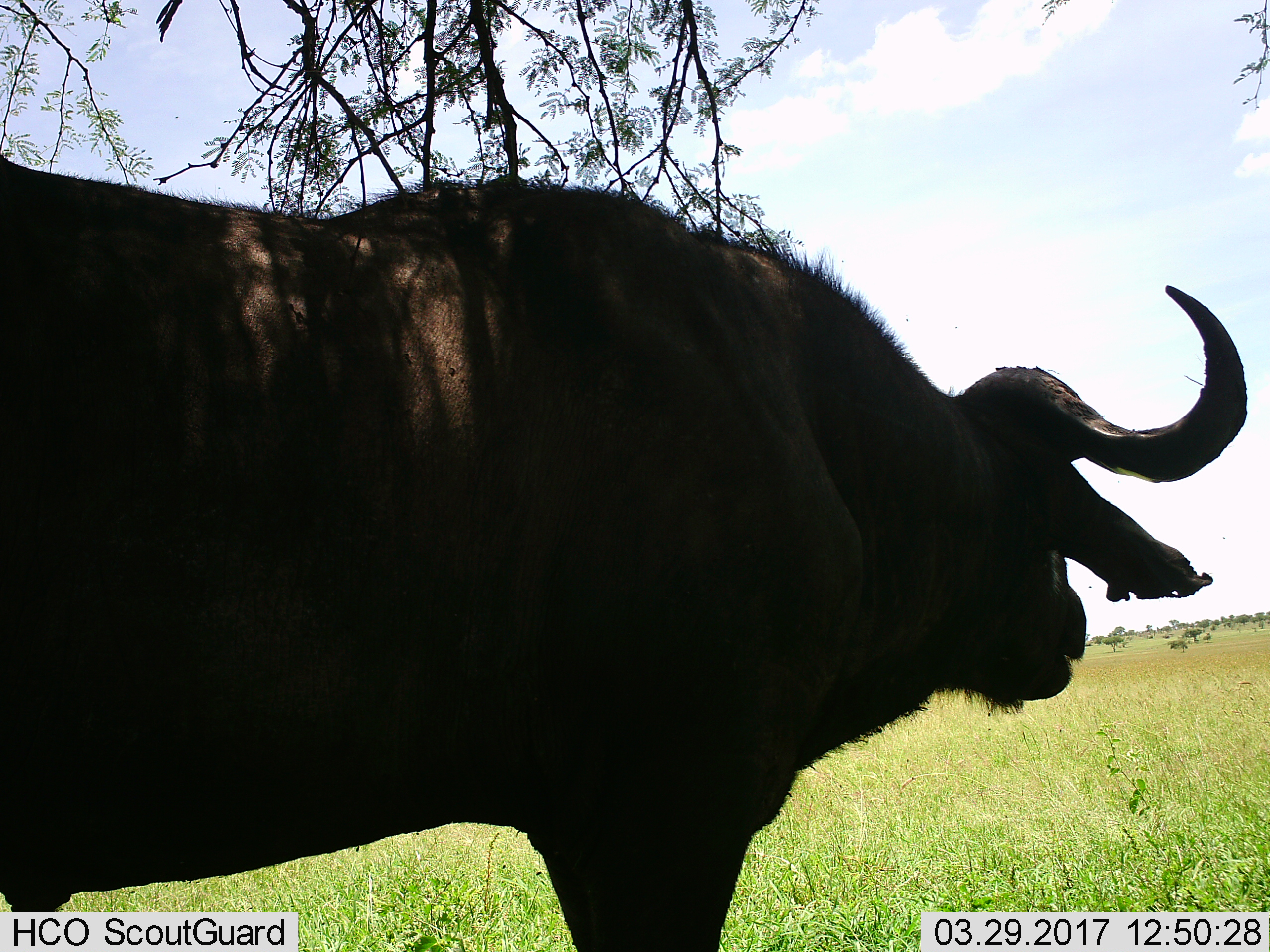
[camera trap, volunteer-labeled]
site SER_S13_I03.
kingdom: Animalia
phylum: Chordata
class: Mammalia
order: Artiodactyla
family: Bovidae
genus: Syncerus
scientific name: Syncerus caffer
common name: african buffalo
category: buffalo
Buffalo (african buffalo) (Syncerus caffer), count 1. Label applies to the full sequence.